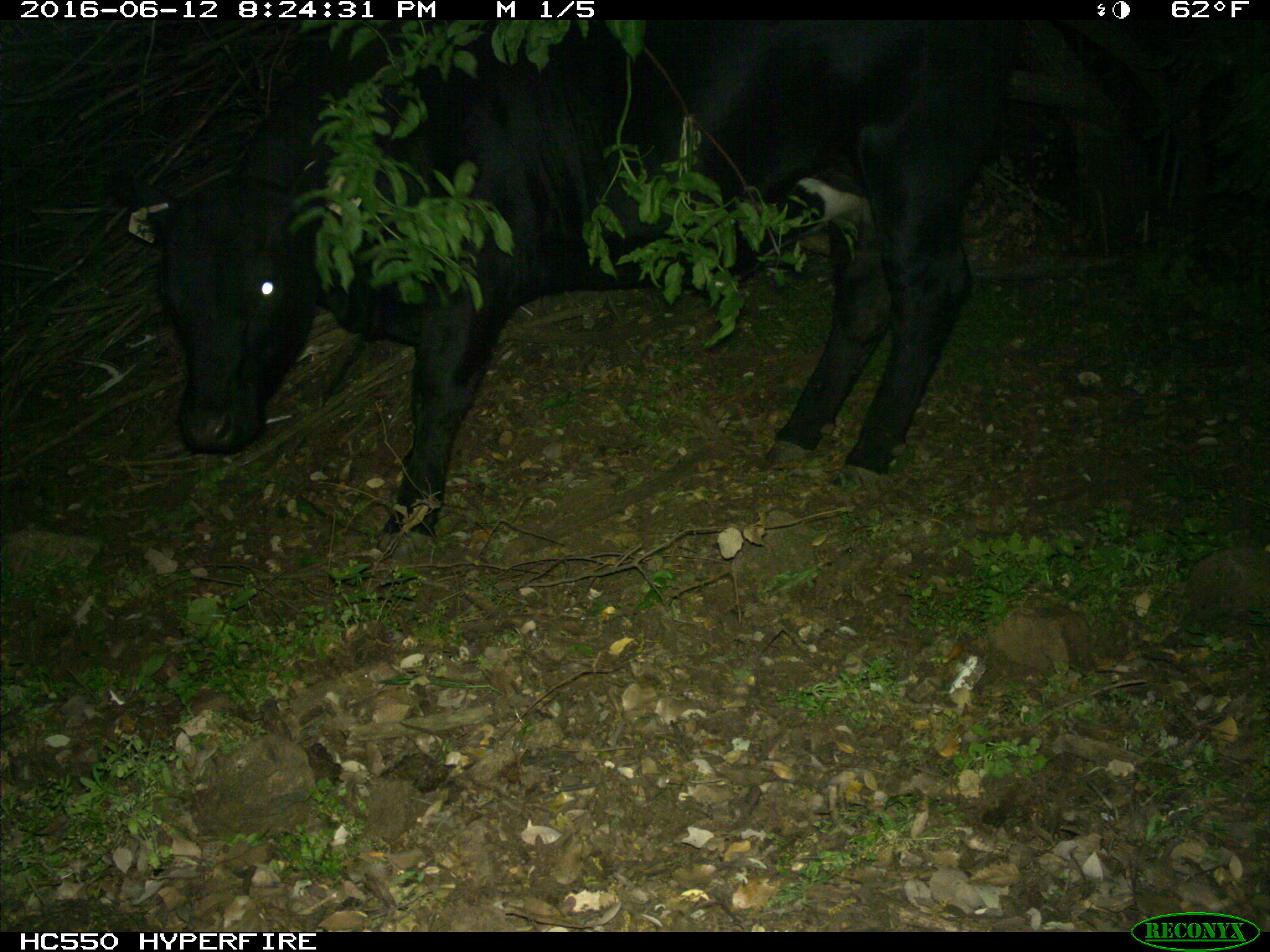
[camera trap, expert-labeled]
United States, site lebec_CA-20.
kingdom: Animalia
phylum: Chordata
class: Mammalia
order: Artiodactyla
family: Bovidae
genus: Bos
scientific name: Bos taurus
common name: domestic cow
Bos taurus (domestic cow).